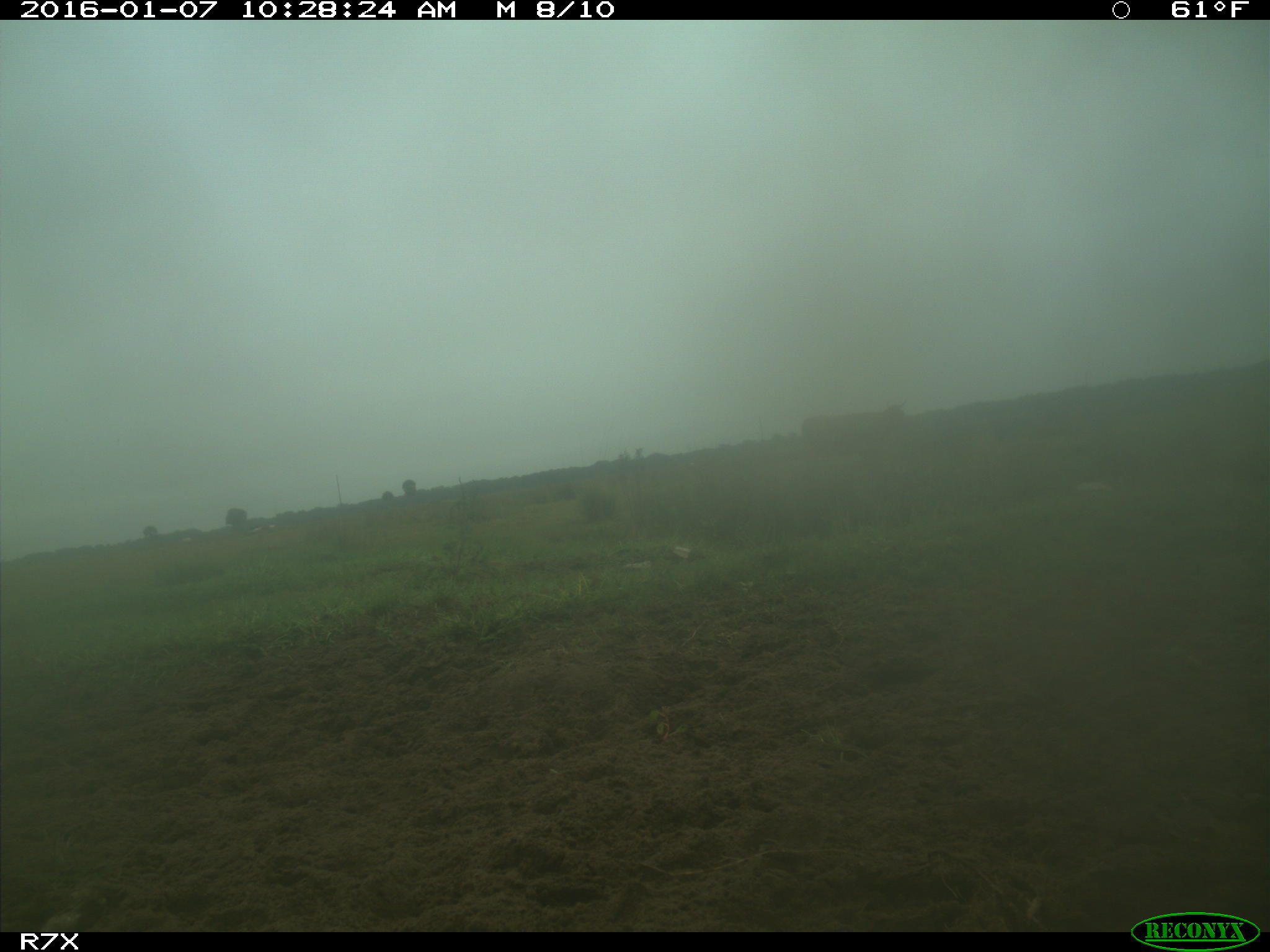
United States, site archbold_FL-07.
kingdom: Animalia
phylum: Chordata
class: Mammalia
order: Artiodactyla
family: Bovidae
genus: Bos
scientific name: Bos taurus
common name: domestic cow